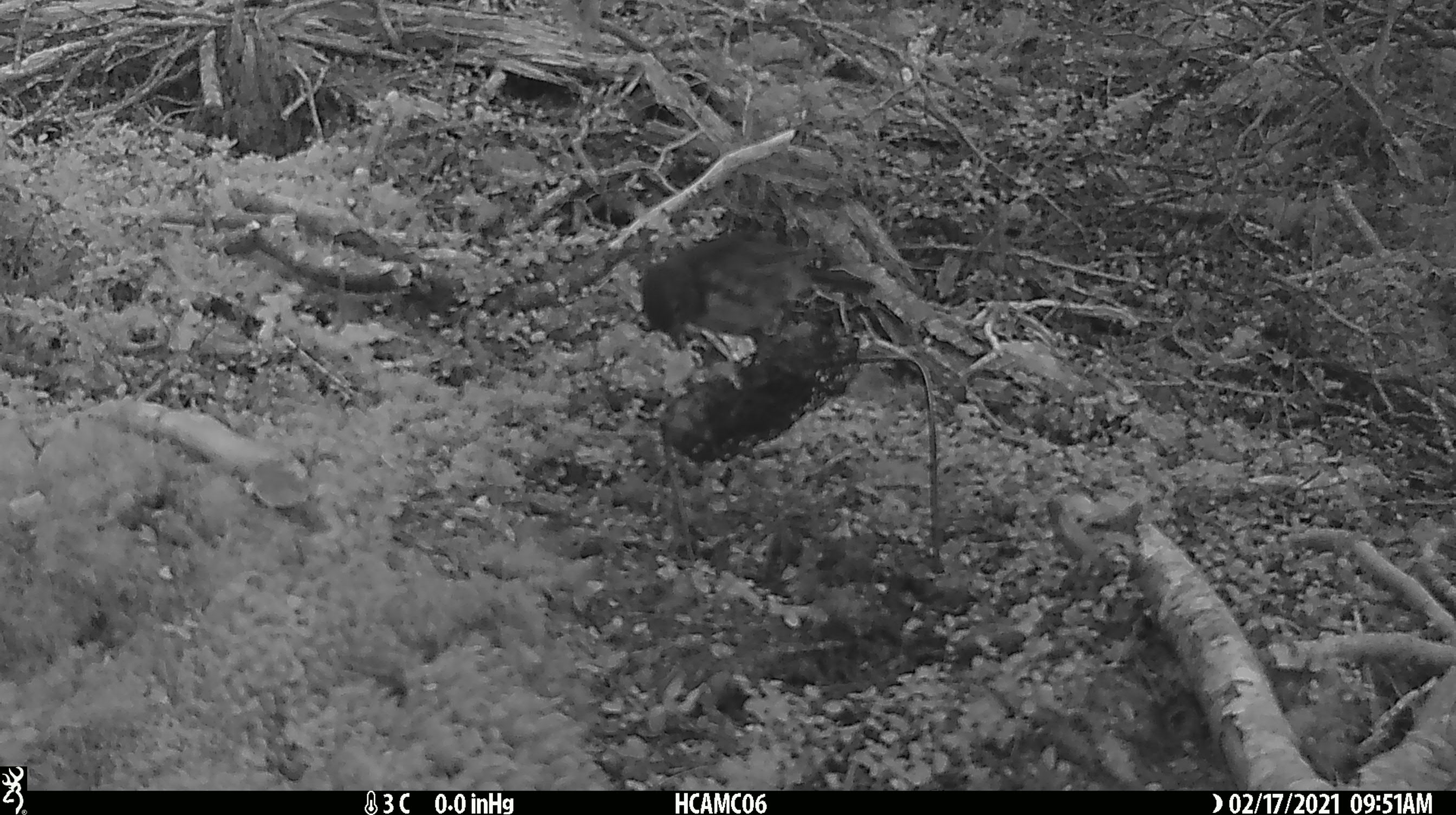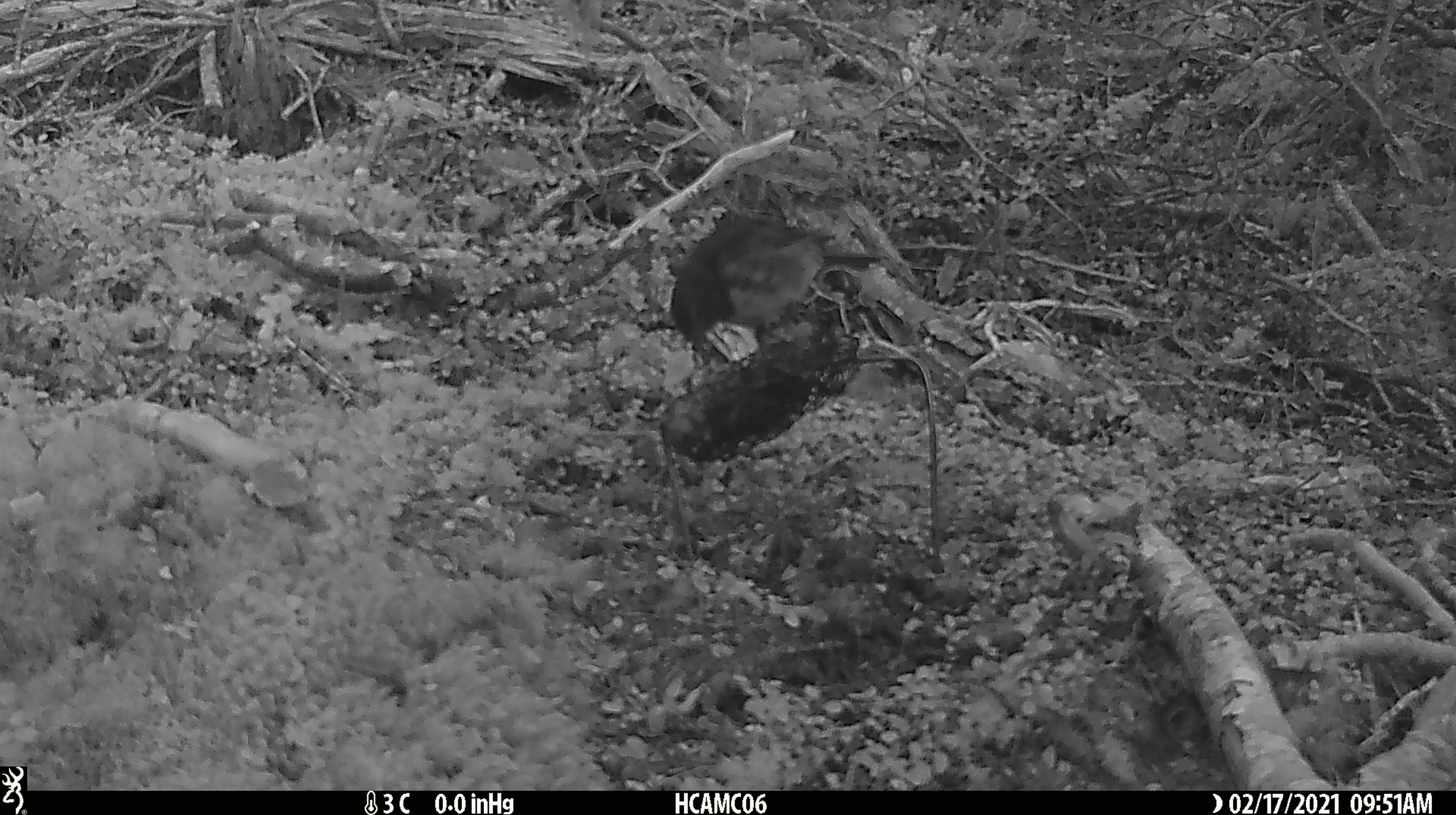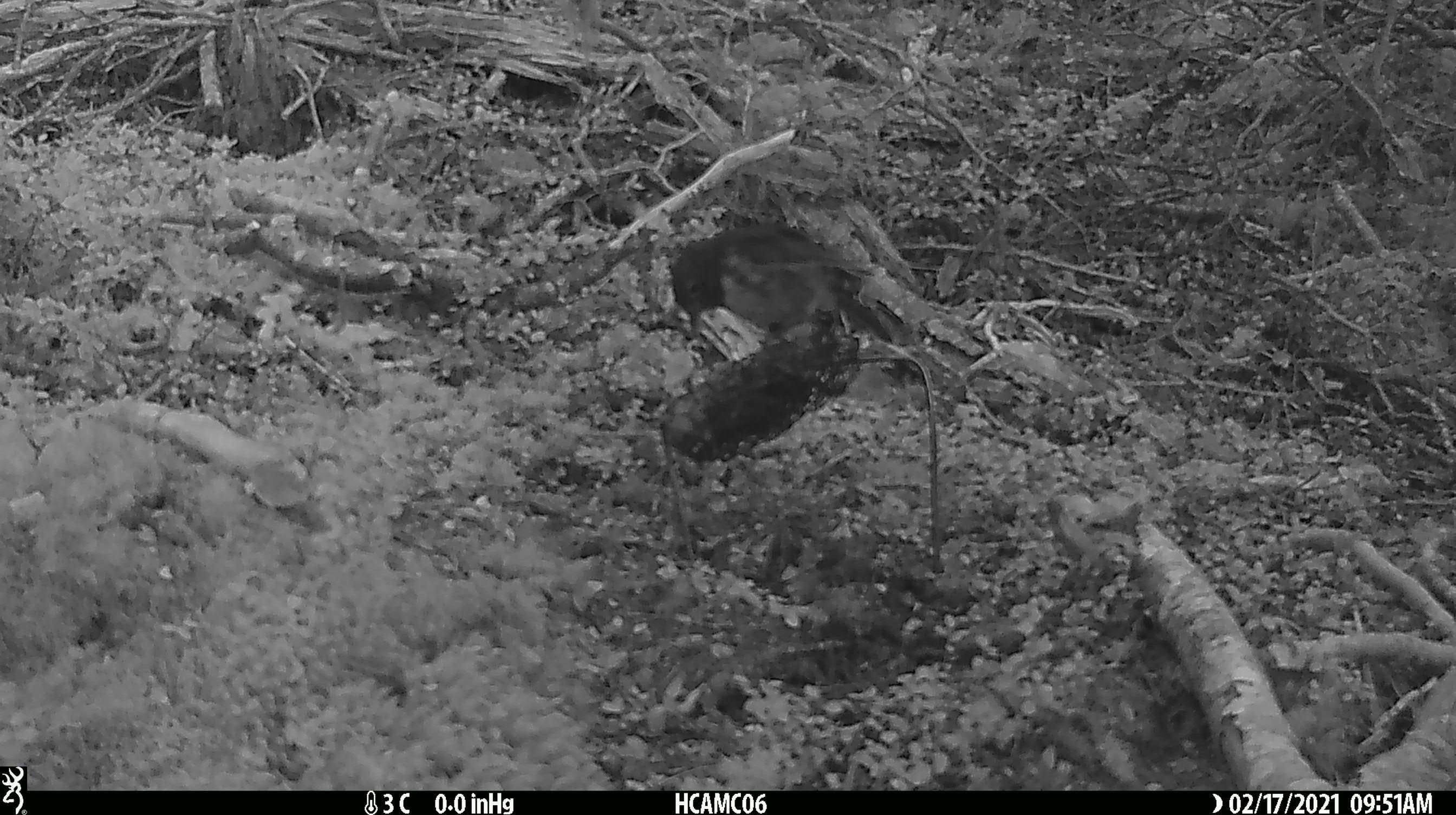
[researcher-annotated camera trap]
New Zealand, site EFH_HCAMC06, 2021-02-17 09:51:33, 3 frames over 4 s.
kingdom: Animalia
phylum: Chordata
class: Aves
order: Passeriformes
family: Petroicidae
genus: Petroica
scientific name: Petroica australis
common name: new zealand robin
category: robin